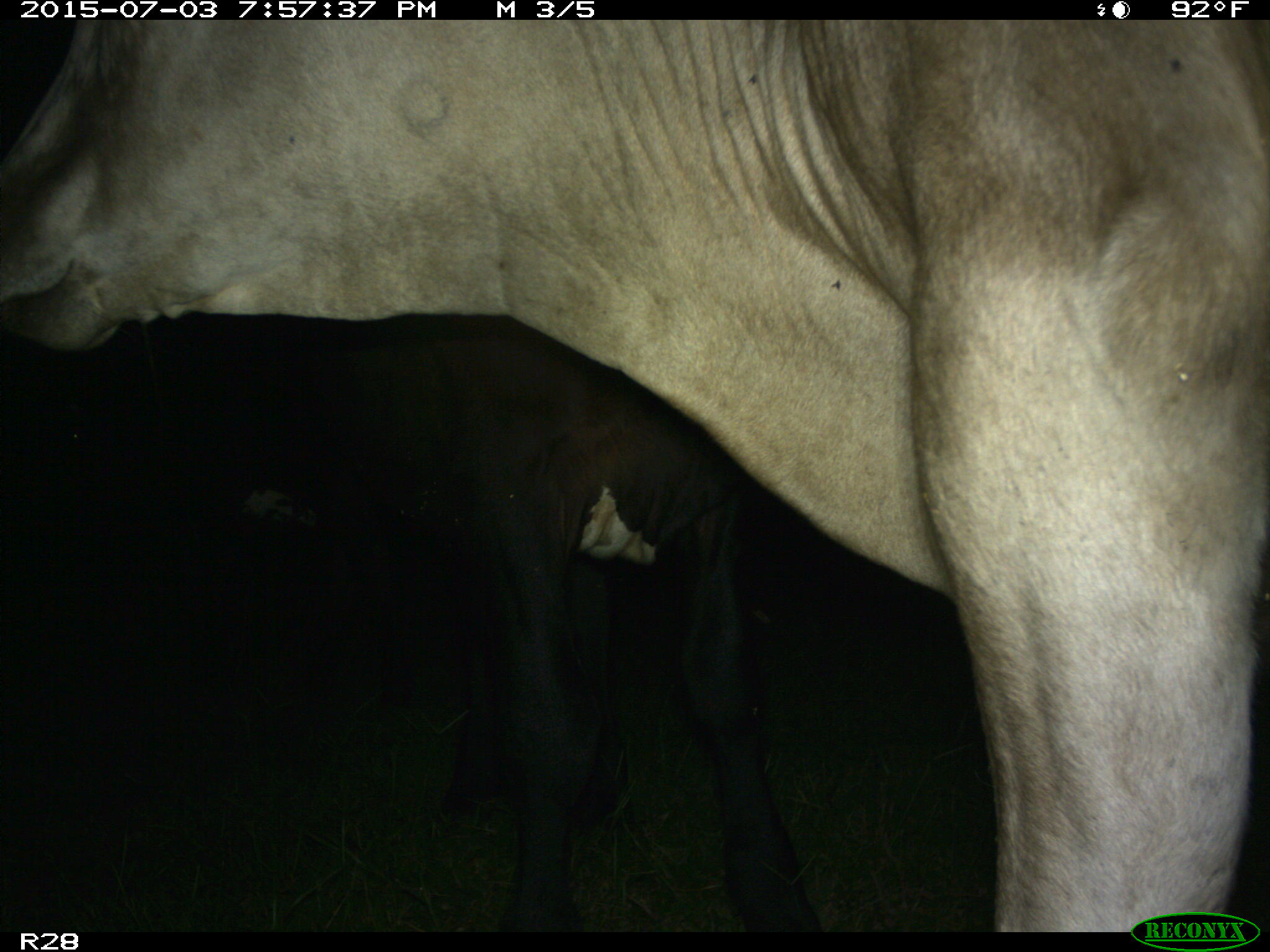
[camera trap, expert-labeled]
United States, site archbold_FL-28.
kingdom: Animalia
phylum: Chordata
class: Mammalia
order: Artiodactyla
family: Bovidae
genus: Bos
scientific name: Bos taurus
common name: domestic cow